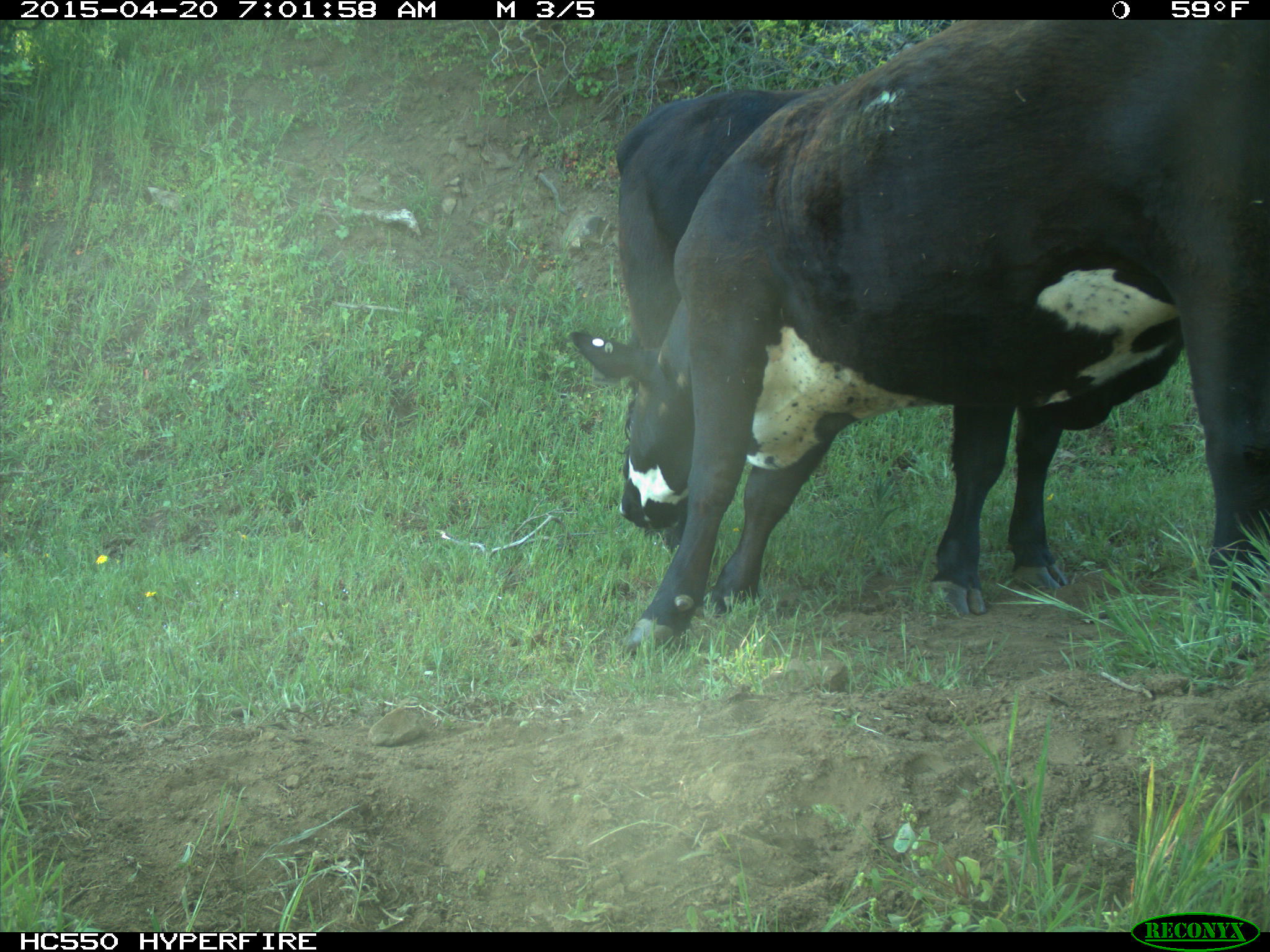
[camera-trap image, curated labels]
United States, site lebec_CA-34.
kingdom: Animalia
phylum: Chordata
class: Mammalia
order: Artiodactyla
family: Bovidae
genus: Bos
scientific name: Bos taurus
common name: domestic cow